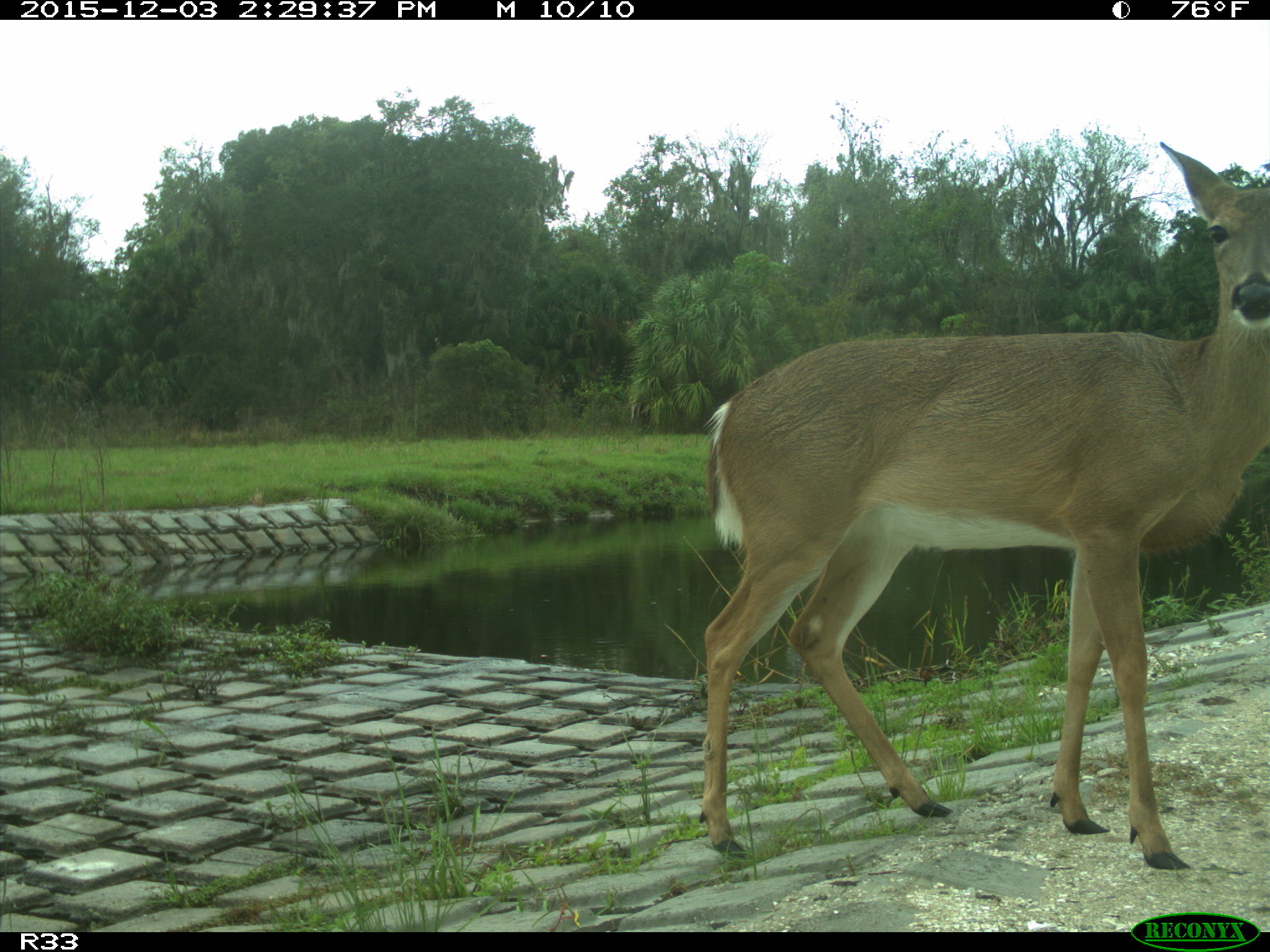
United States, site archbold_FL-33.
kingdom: Animalia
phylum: Chordata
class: Mammalia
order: Artiodactyla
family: Cervidae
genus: Odocoileus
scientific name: Odocoileus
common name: deer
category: unidentified deer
Unidentified deer (deer) (Odocoileus).